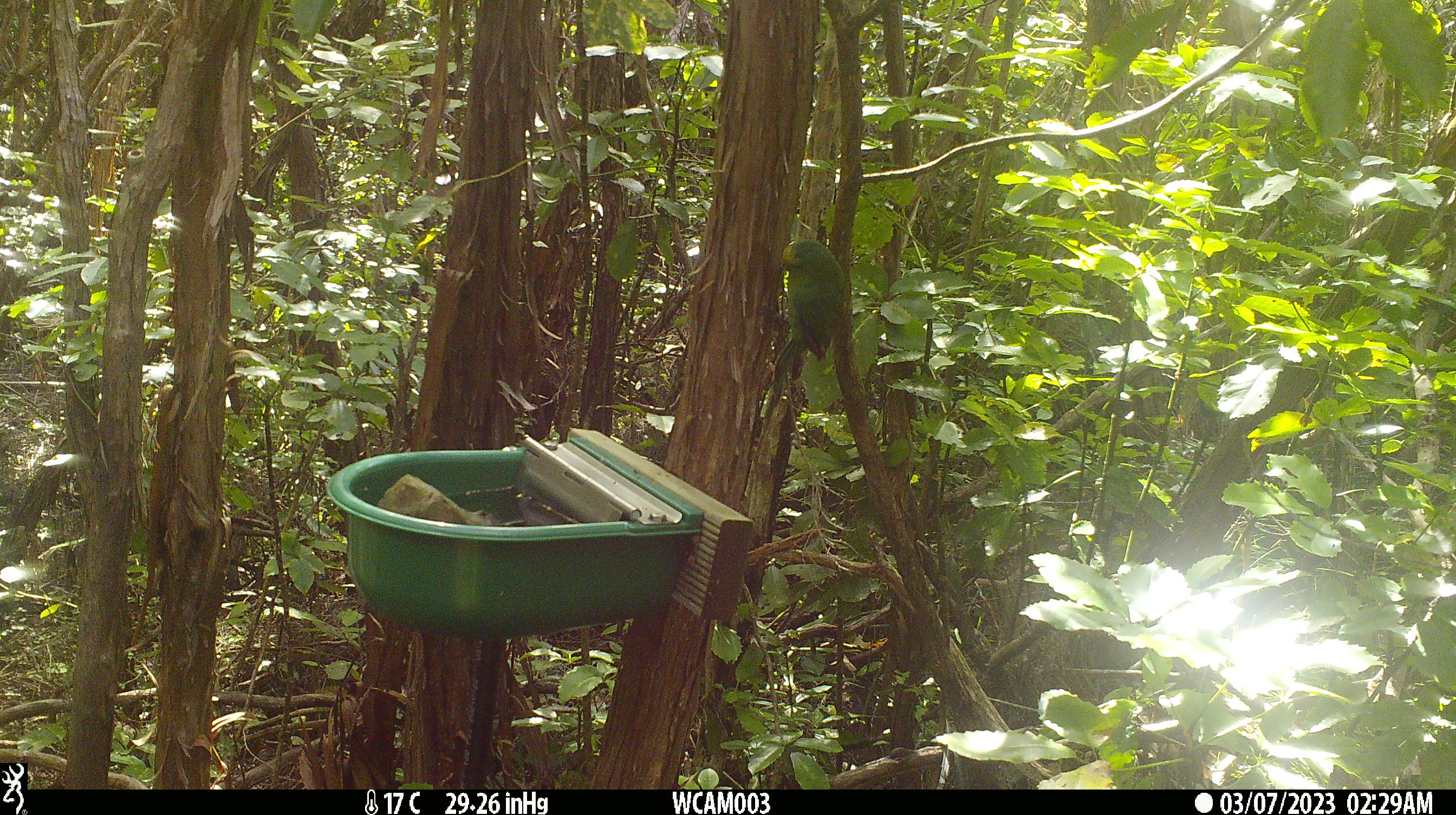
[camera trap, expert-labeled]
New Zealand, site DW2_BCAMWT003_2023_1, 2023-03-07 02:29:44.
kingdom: Animalia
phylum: Chordata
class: Aves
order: Psittaciformes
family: Psittaculidae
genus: Cyanoramphus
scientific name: Cyanoramphus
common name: parakeet